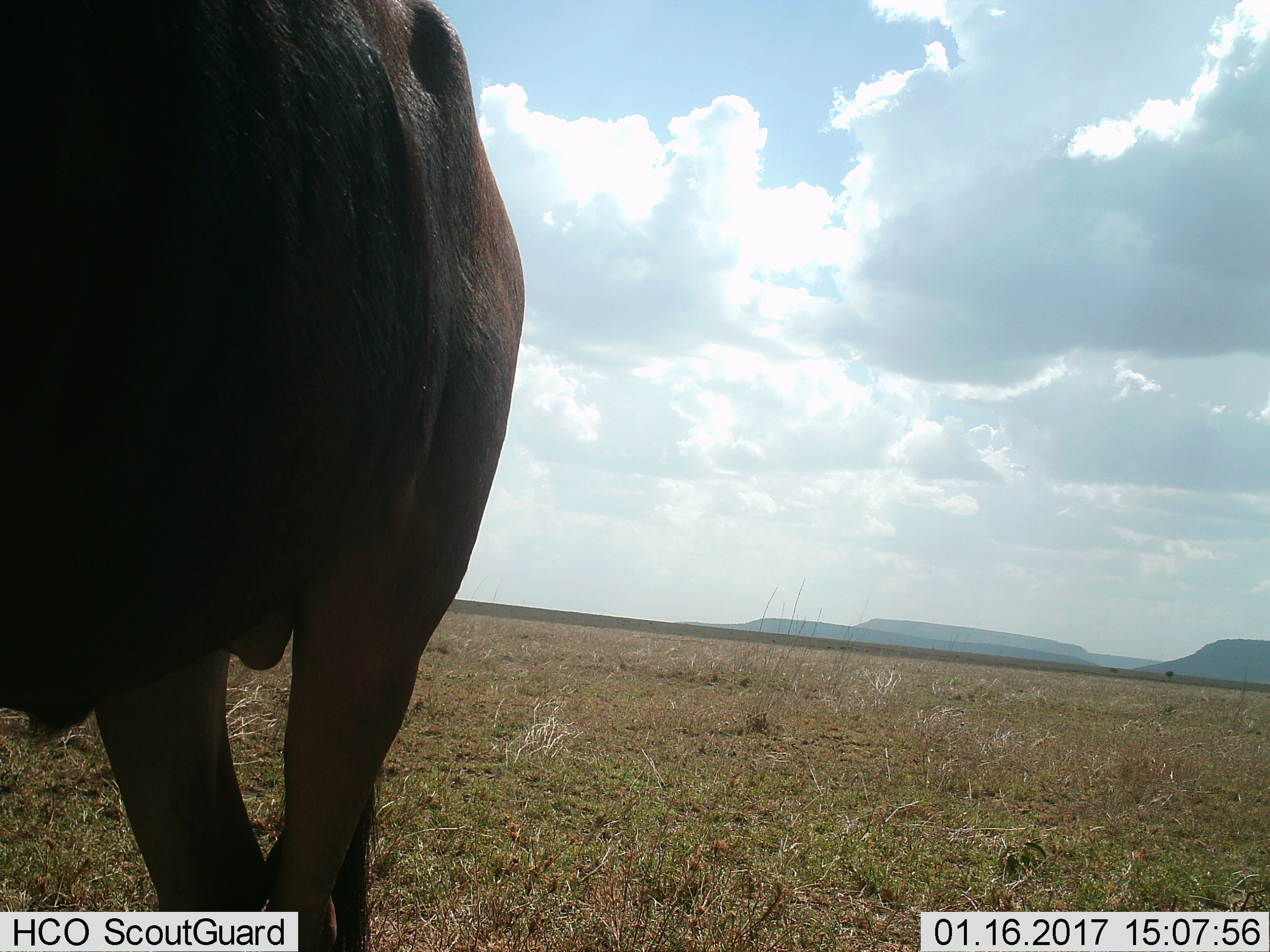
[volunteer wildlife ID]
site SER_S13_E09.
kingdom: Animalia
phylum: Chordata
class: Mammalia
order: Artiodactyla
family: Bovidae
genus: Connochaetes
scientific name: Connochaetes taurinus taurinus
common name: blue wildebeest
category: wildebeestblue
Wildebeestblue (blue wildebeest) (Connochaetes taurinus taurinus), count 1. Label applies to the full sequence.